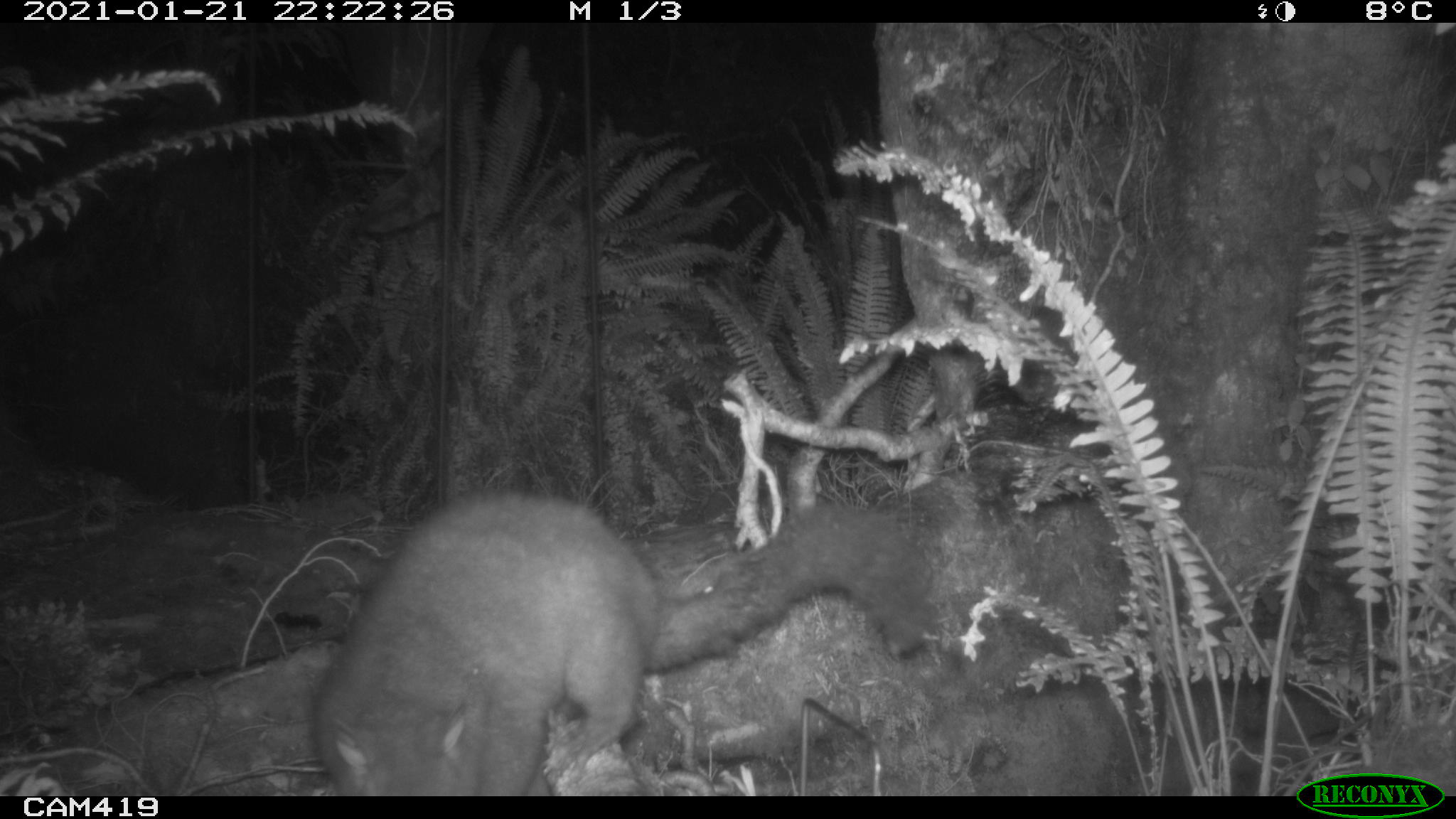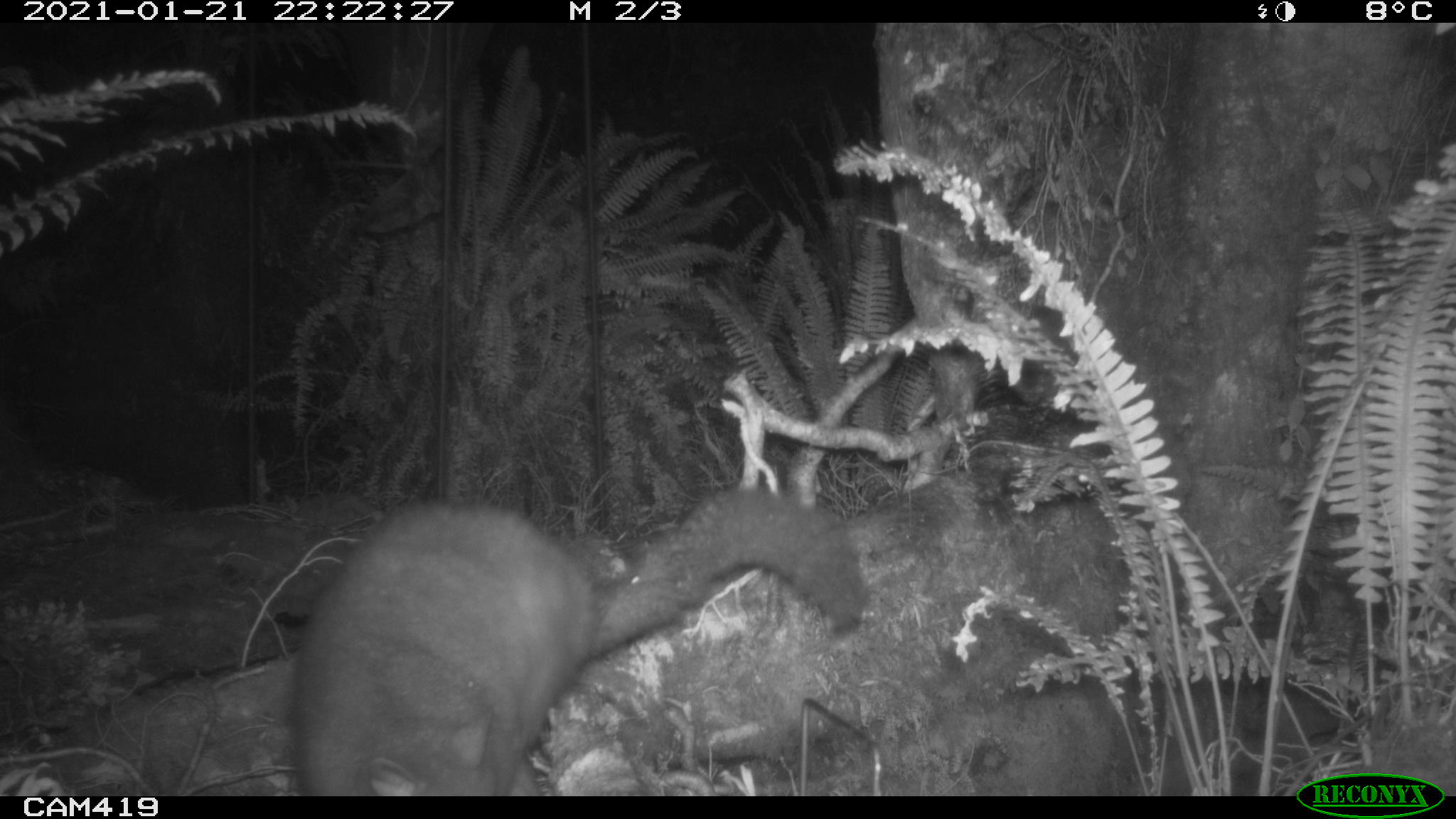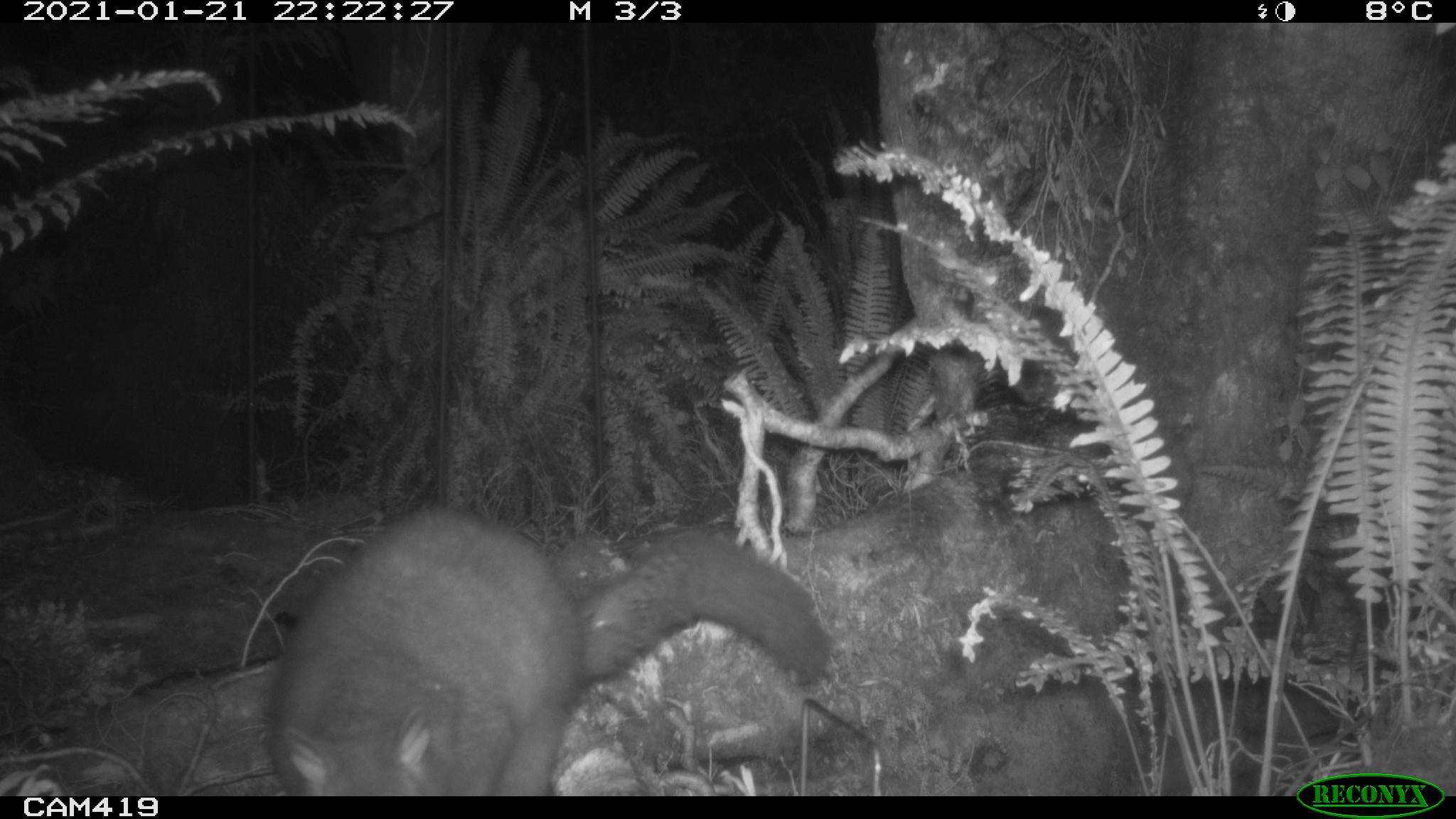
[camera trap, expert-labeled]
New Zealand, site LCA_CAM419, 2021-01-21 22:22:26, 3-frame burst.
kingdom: Animalia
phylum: Chordata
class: Mammalia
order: Diprotodontia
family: Phalangeridae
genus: Trichosurus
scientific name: Trichosurus vulpecula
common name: common brushtail possum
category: possum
Possum (common brushtail possum) (Trichosurus vulpecula).